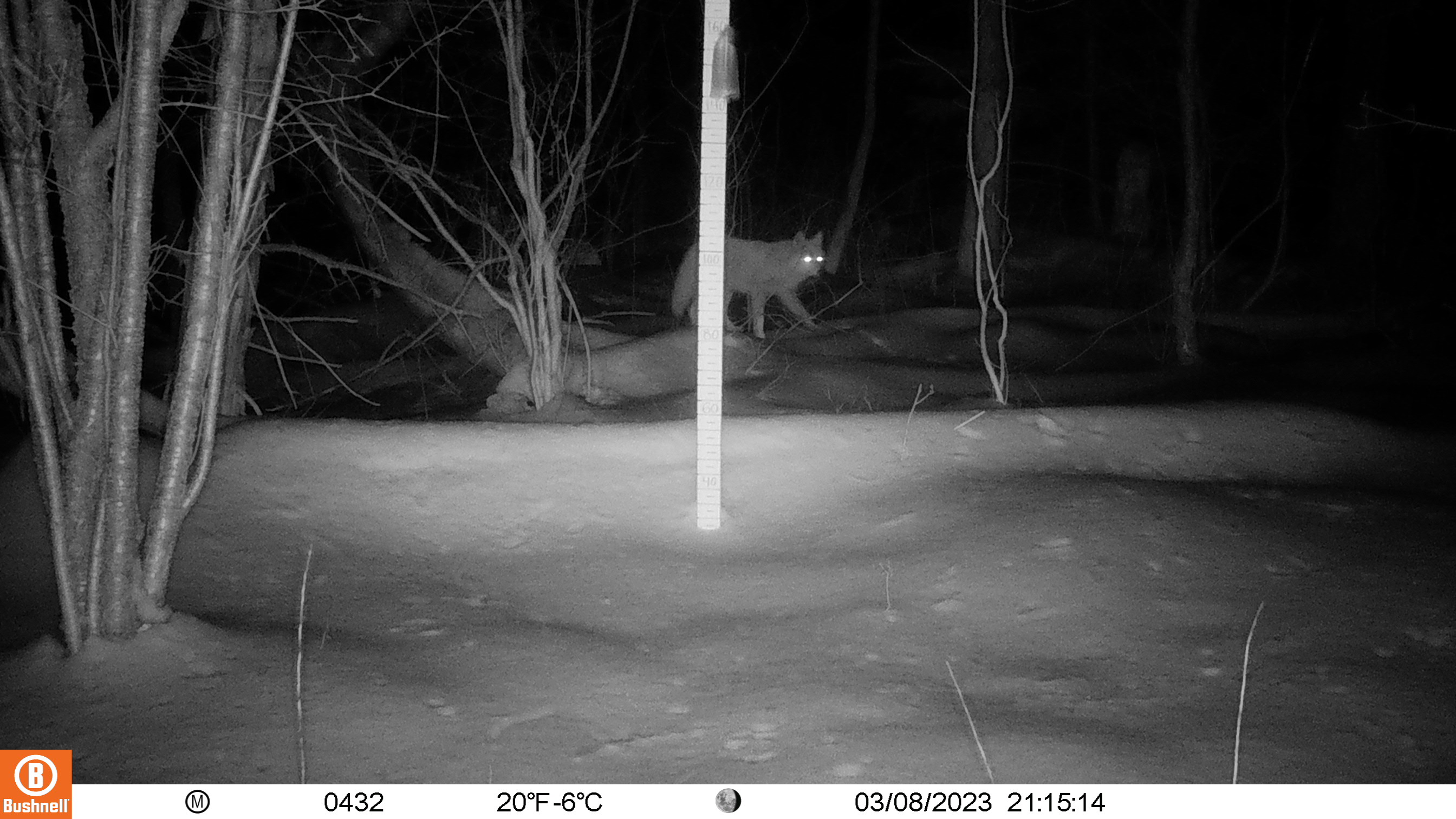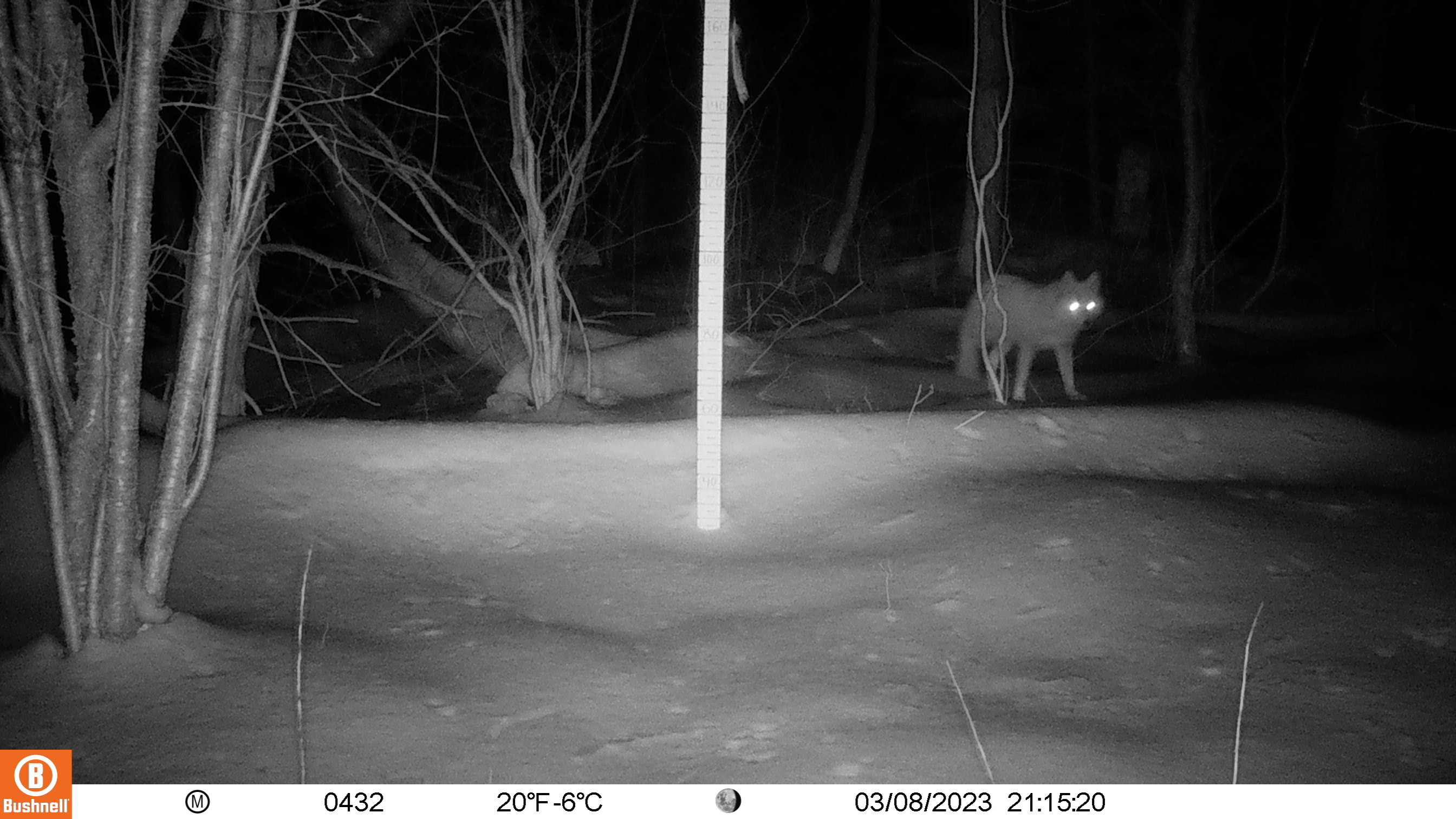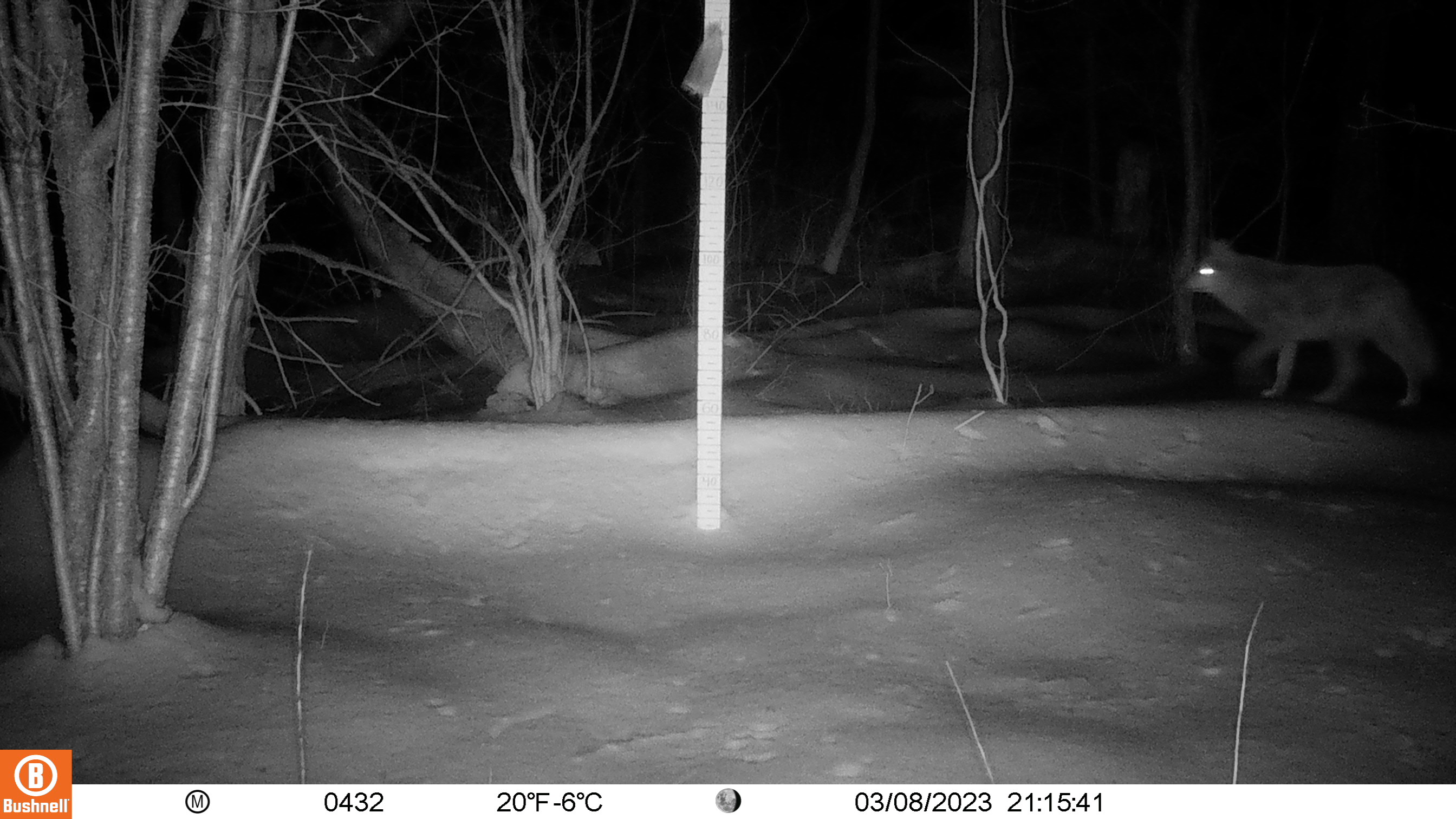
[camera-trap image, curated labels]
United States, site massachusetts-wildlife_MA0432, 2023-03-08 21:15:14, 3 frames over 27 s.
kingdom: Animalia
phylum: Chordata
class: Mammalia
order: Carnivora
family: Canidae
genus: Canis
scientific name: Canis latrans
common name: coyote